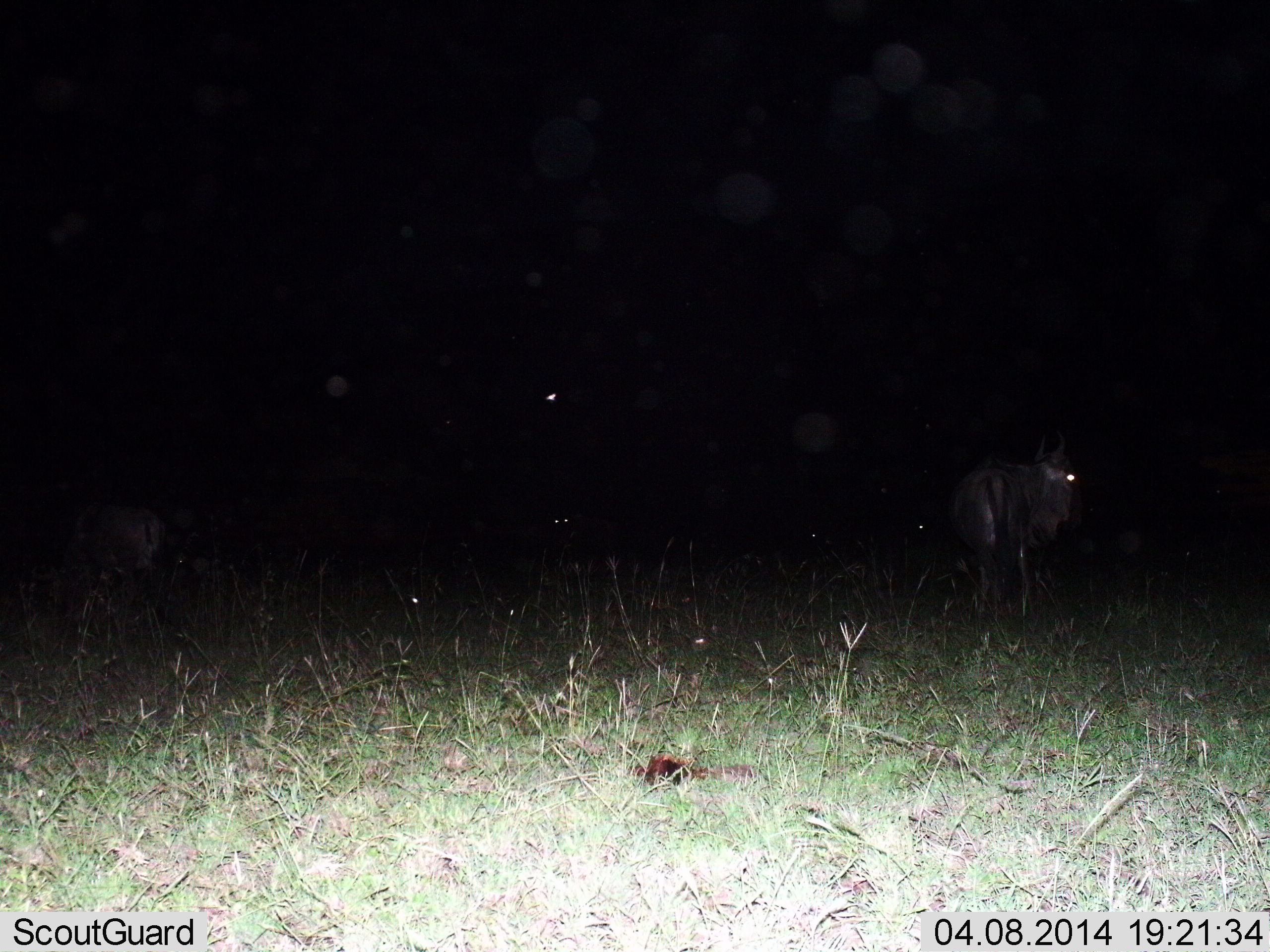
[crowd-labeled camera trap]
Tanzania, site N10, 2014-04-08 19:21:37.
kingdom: Animalia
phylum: Chordata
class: Mammalia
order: Artiodactyla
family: Bovidae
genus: Connochaetes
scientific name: Connochaetes taurinus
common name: blue wildebeest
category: wildebeest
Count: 3.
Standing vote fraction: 91%.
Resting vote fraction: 27%.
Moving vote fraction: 9%.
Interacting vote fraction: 0%.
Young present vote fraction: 0%.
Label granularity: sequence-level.